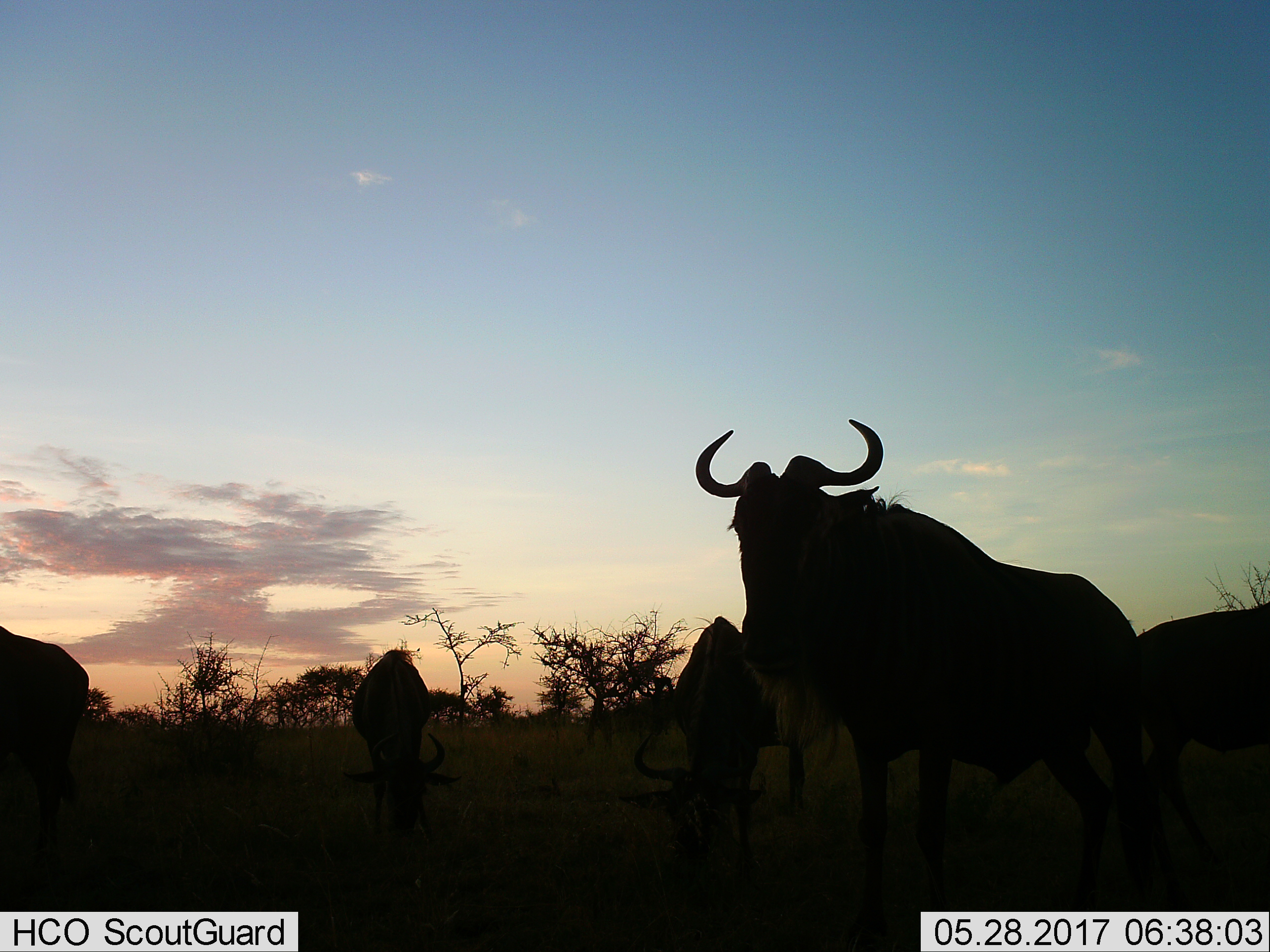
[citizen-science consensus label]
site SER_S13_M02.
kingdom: Animalia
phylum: Chordata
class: Mammalia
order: Artiodactyla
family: Bovidae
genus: Connochaetes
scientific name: Connochaetes taurinus taurinus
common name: blue wildebeest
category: wildebeestblue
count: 5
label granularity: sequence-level